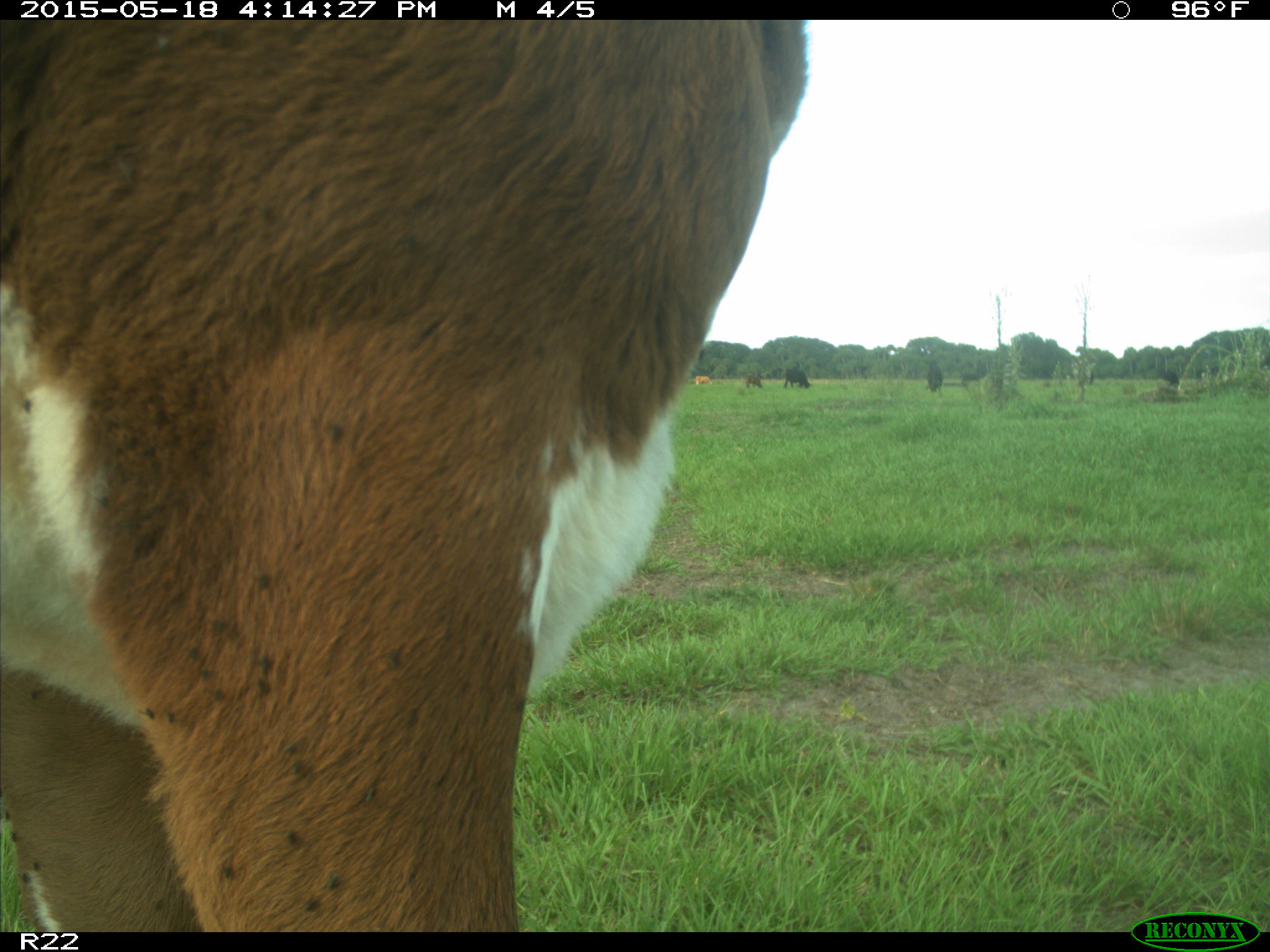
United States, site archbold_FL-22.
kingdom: Animalia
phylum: Chordata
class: Mammalia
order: Artiodactyla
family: Bovidae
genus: Bos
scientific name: Bos taurus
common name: domestic cow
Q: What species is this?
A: Bos taurus (domestic cow).